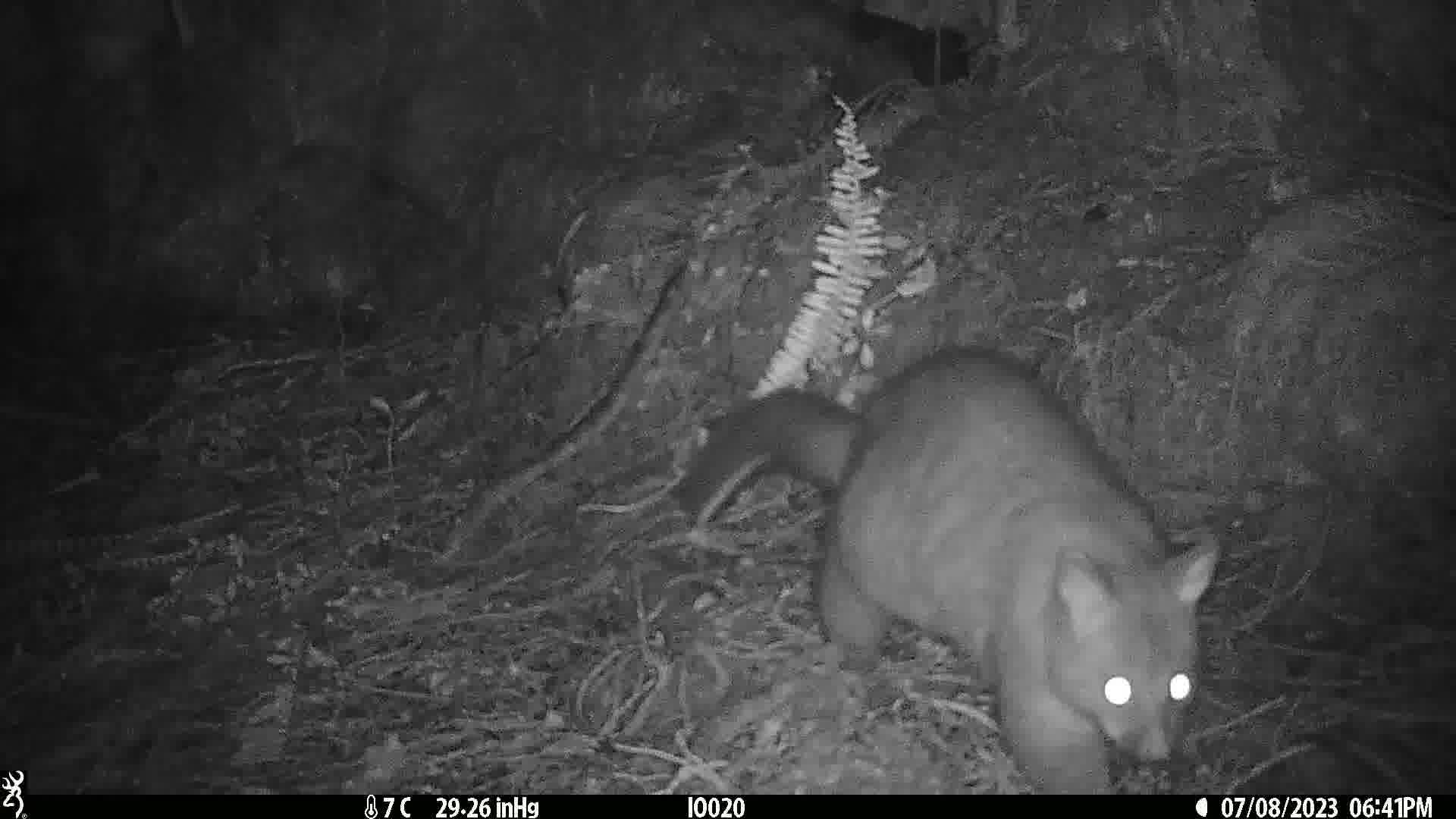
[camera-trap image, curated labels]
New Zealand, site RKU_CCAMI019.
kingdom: Animalia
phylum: Chordata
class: Mammalia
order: Diprotodontia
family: Phalangeridae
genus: Trichosurus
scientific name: Trichosurus vulpecula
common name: common brushtail possum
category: possum